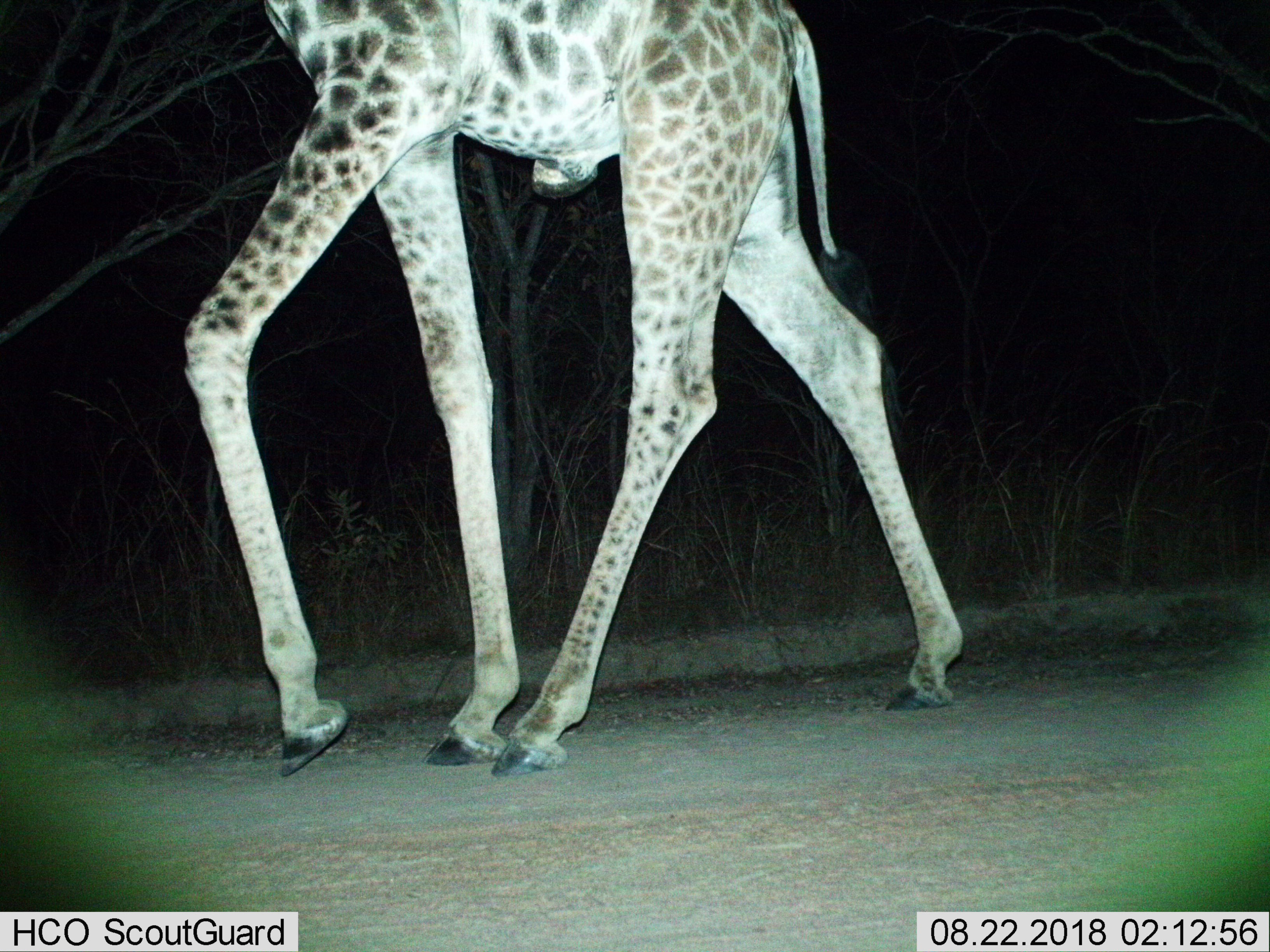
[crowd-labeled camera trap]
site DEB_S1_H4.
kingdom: Animalia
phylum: Chordata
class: Mammalia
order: Artiodactyla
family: Giraffidae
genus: Giraffa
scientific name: Giraffa camelopardalis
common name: giraffe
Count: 1.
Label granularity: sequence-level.